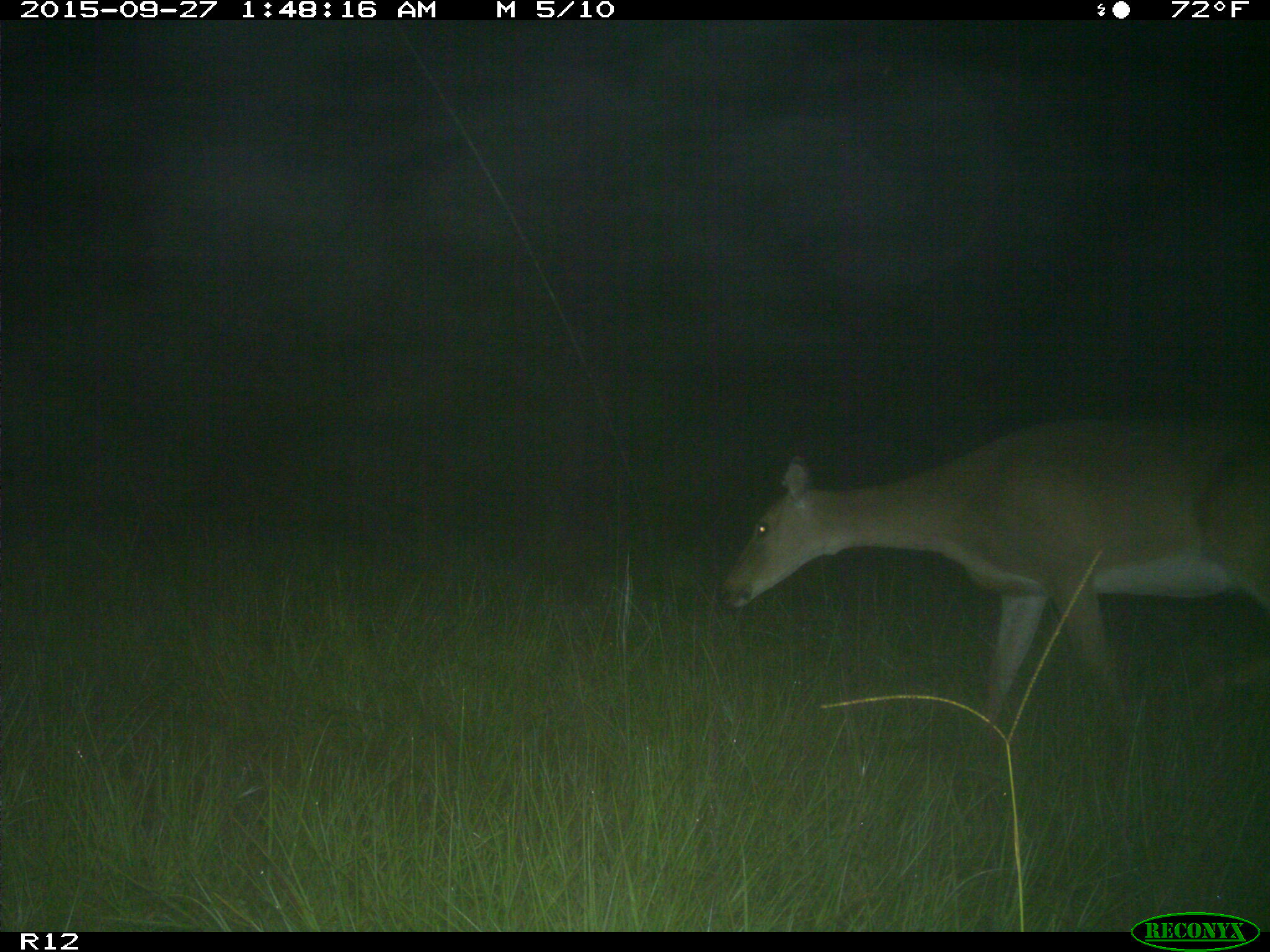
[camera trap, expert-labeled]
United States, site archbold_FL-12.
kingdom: Animalia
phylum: Chordata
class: Mammalia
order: Artiodactyla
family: Cervidae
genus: Odocoileus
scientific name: Odocoileus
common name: deer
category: unidentified deer